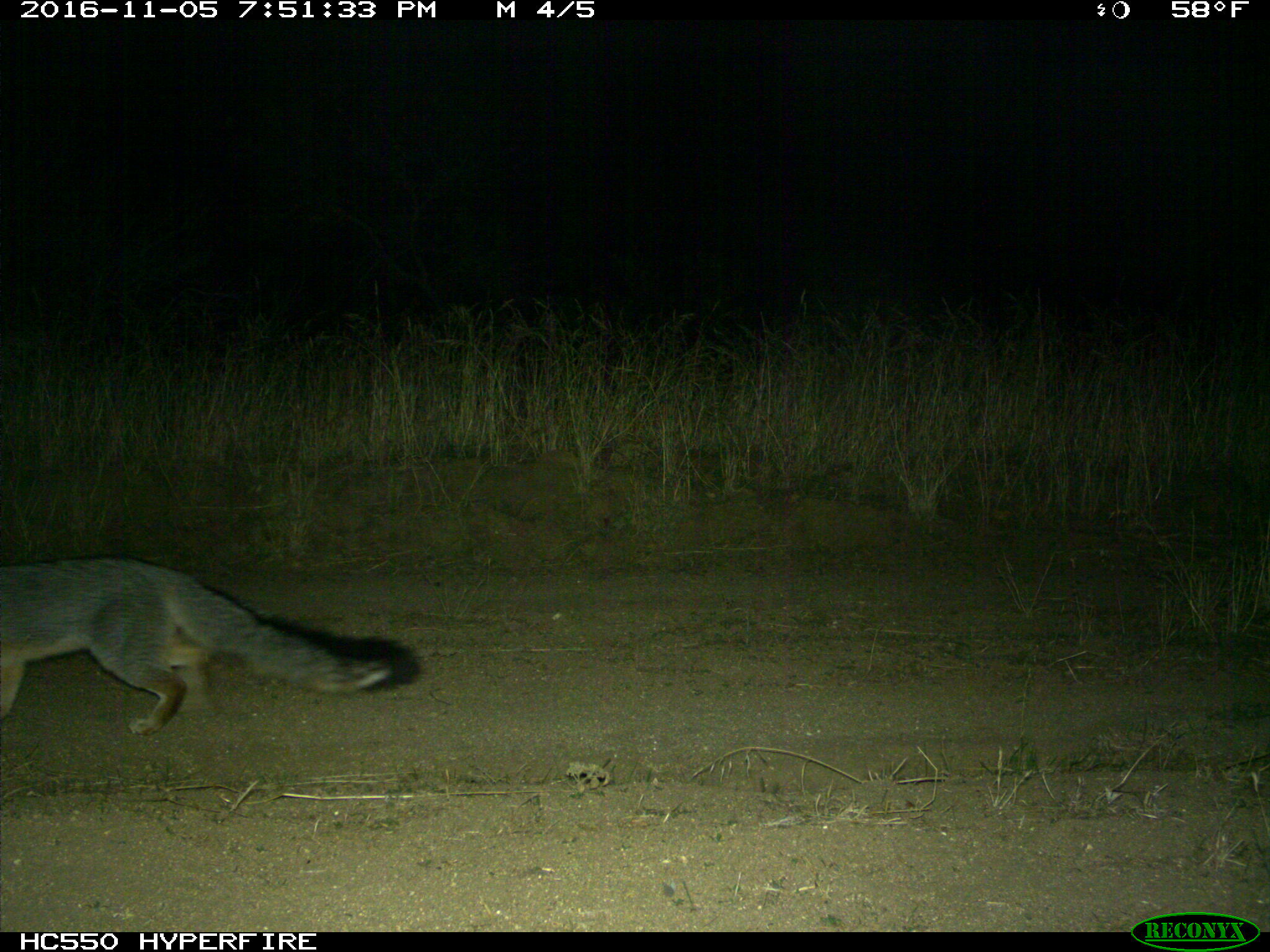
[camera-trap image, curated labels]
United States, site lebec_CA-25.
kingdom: Animalia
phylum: Chordata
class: Mammalia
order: Carnivora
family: Canidae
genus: Urocyon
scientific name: Urocyon cinereoargenteus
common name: gray fox